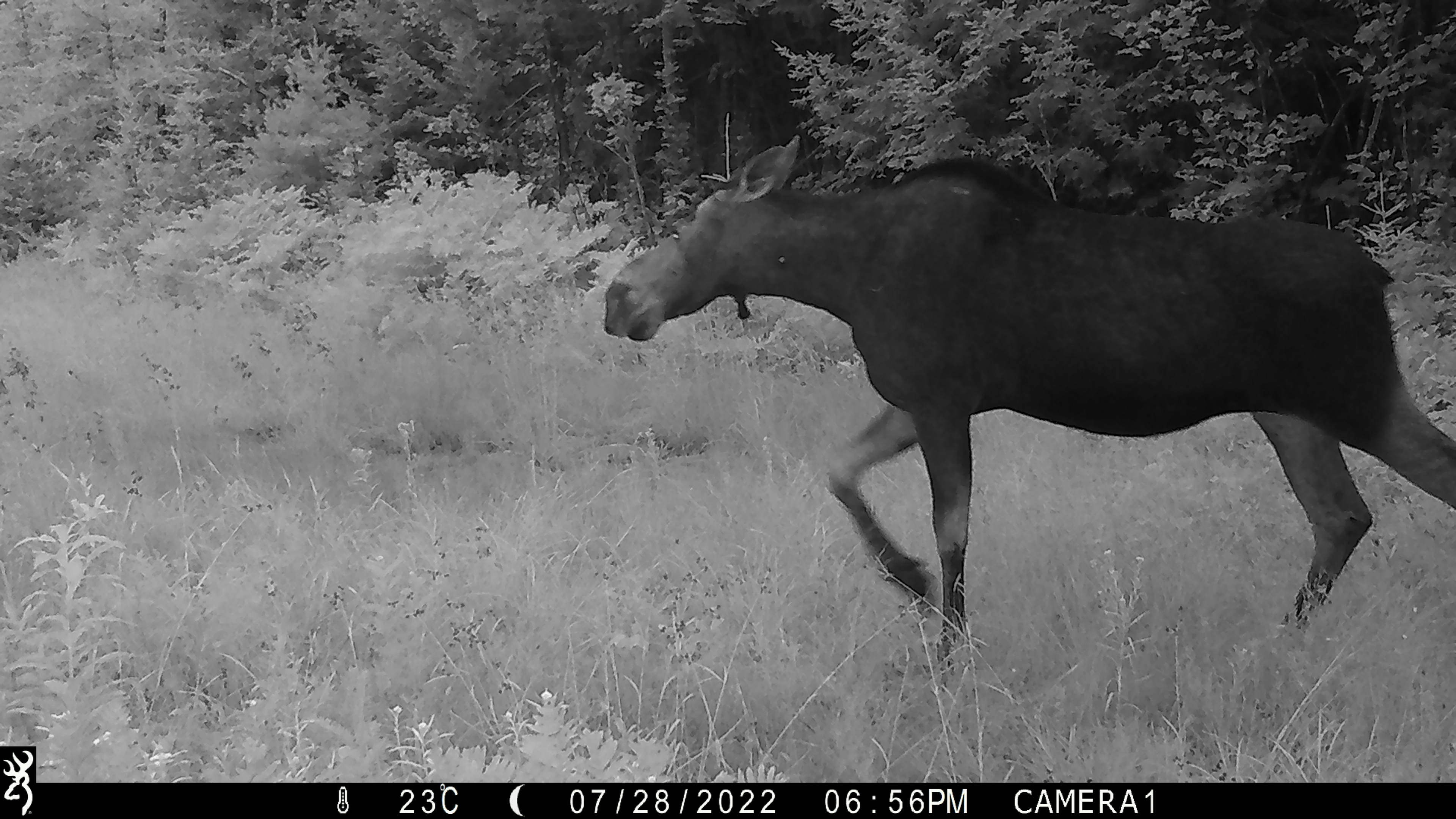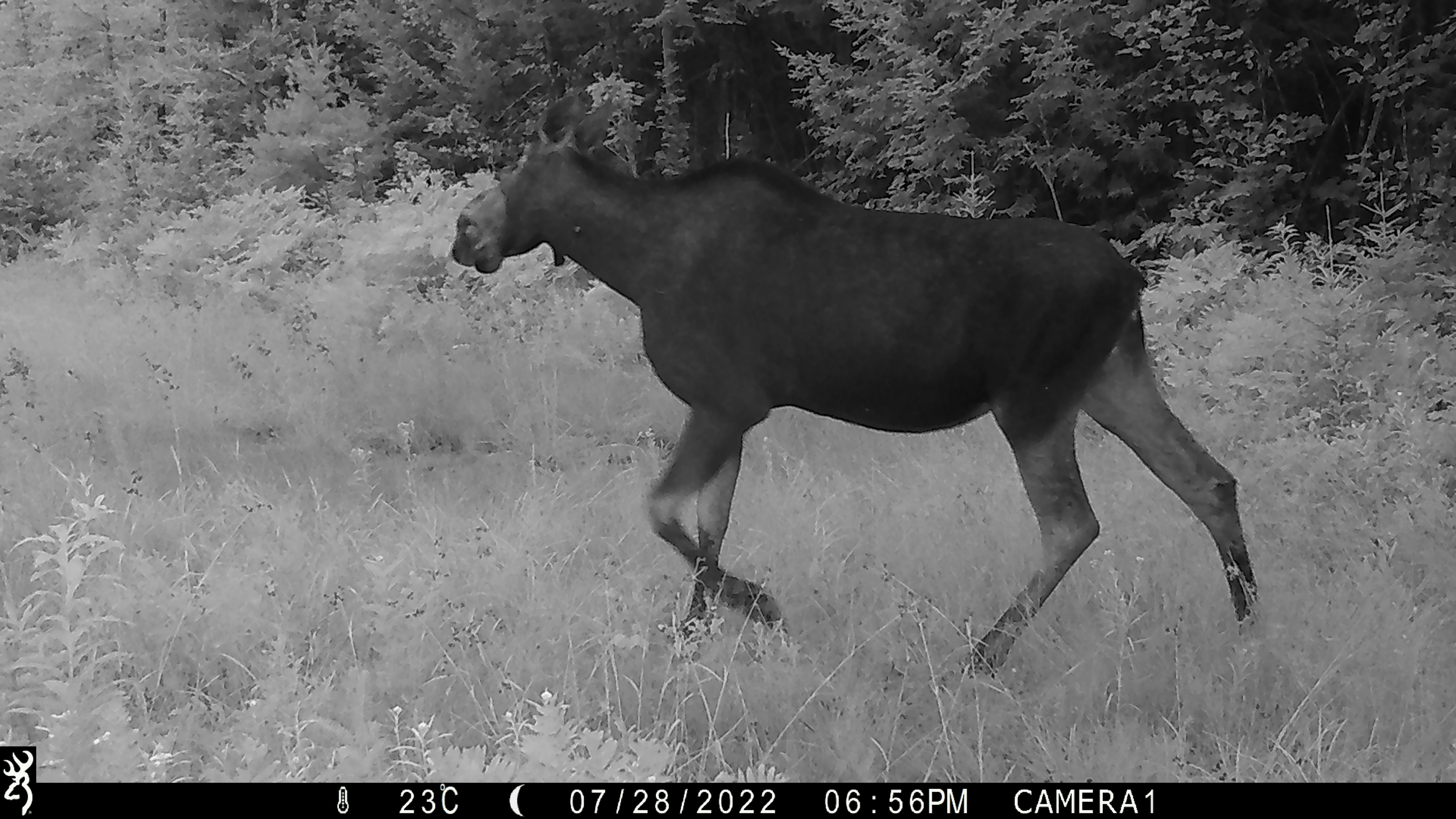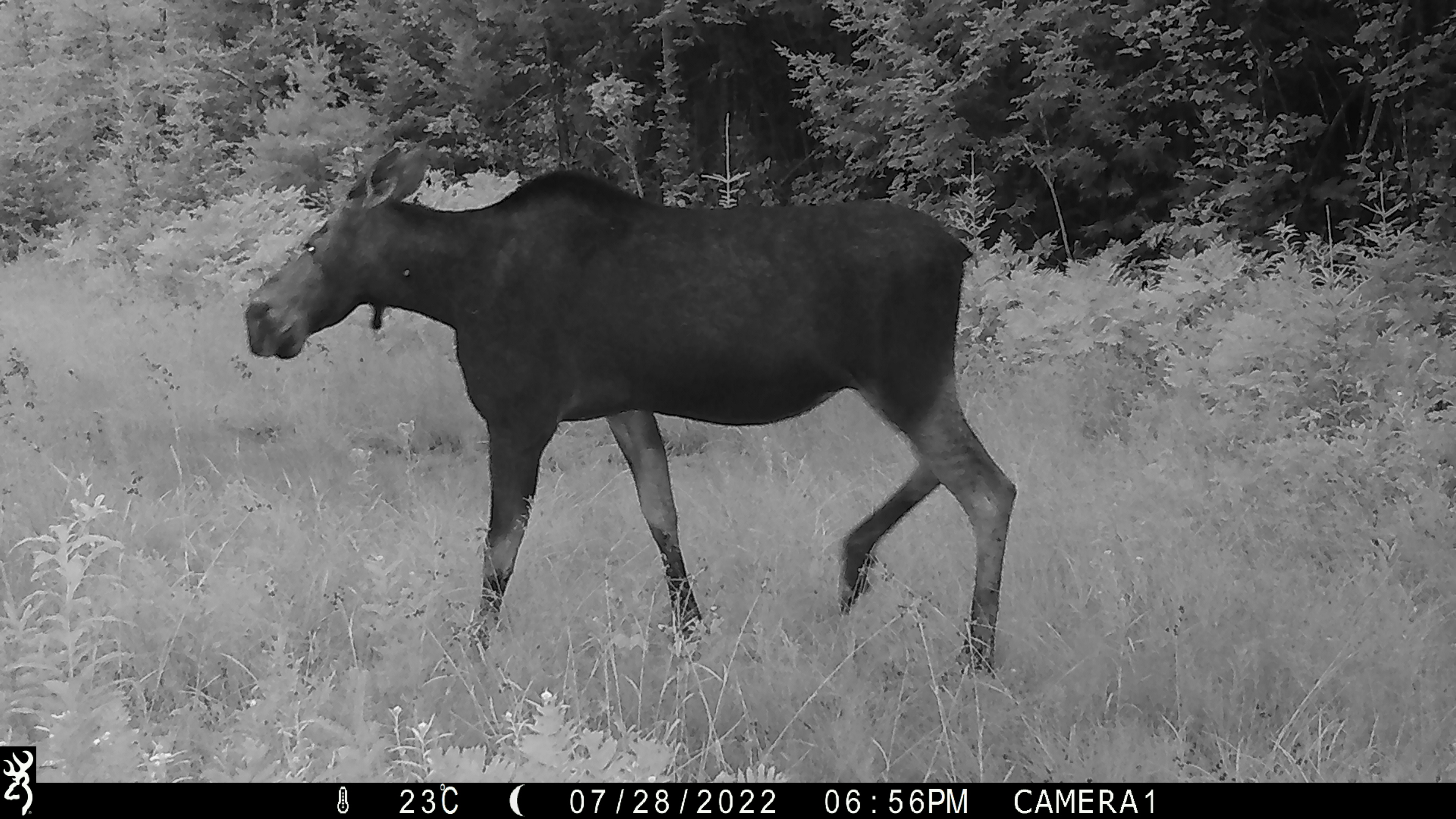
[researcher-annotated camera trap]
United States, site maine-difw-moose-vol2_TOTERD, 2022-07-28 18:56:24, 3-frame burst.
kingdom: Animalia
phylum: Chordata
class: Mammalia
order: Artiodactyla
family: Cervidae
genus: Alces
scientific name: Alces alces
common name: moose